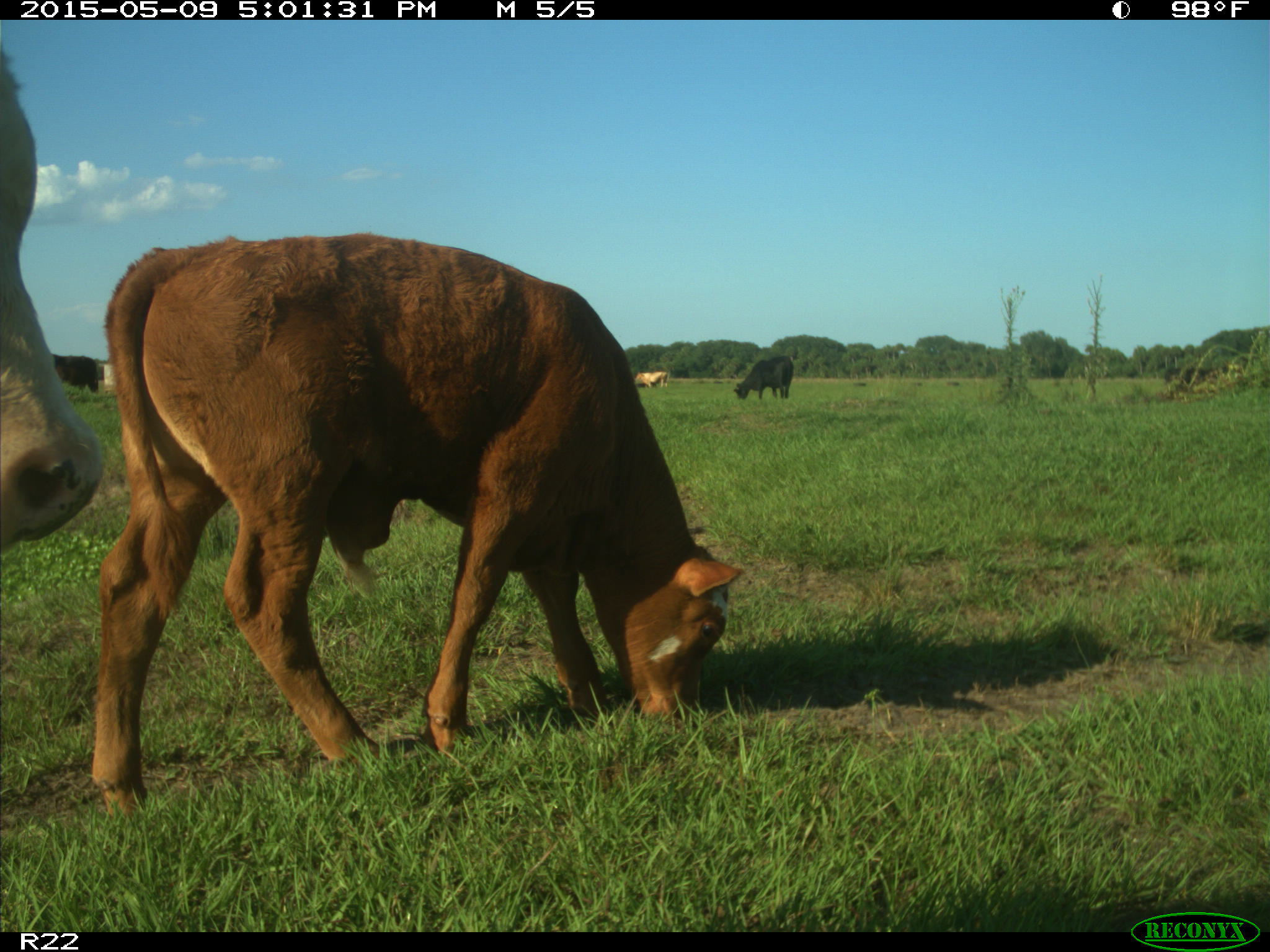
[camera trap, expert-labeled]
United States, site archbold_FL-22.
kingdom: Animalia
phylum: Chordata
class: Mammalia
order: Artiodactyla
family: Bovidae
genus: Bos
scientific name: Bos taurus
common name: domestic cow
Bos taurus (domestic cow).